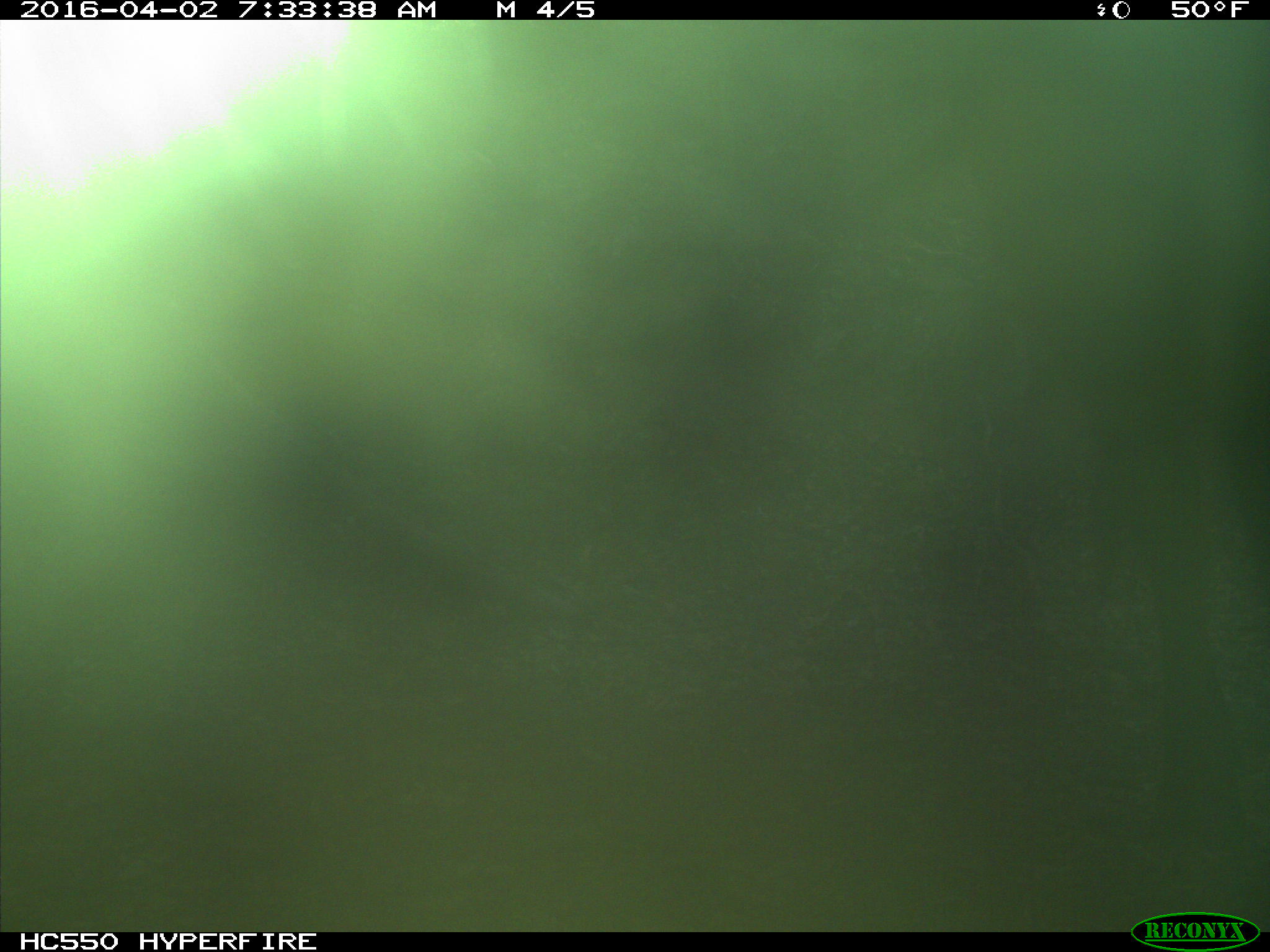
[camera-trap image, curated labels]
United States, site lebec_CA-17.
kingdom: Animalia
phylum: Chordata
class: Mammalia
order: Artiodactyla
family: Bovidae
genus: Bos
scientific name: Bos taurus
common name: domestic cow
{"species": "Bos taurus (domestic cow)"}